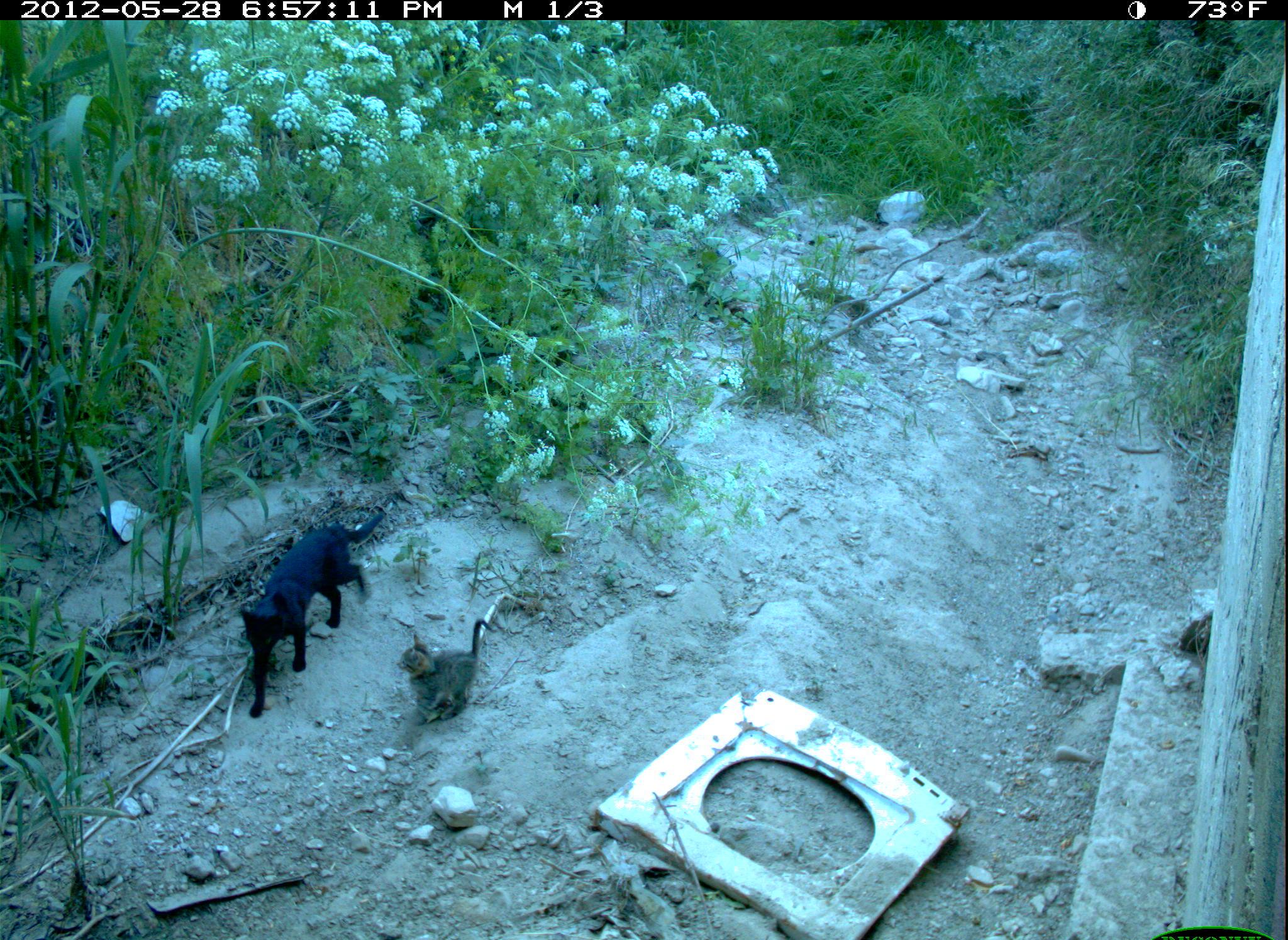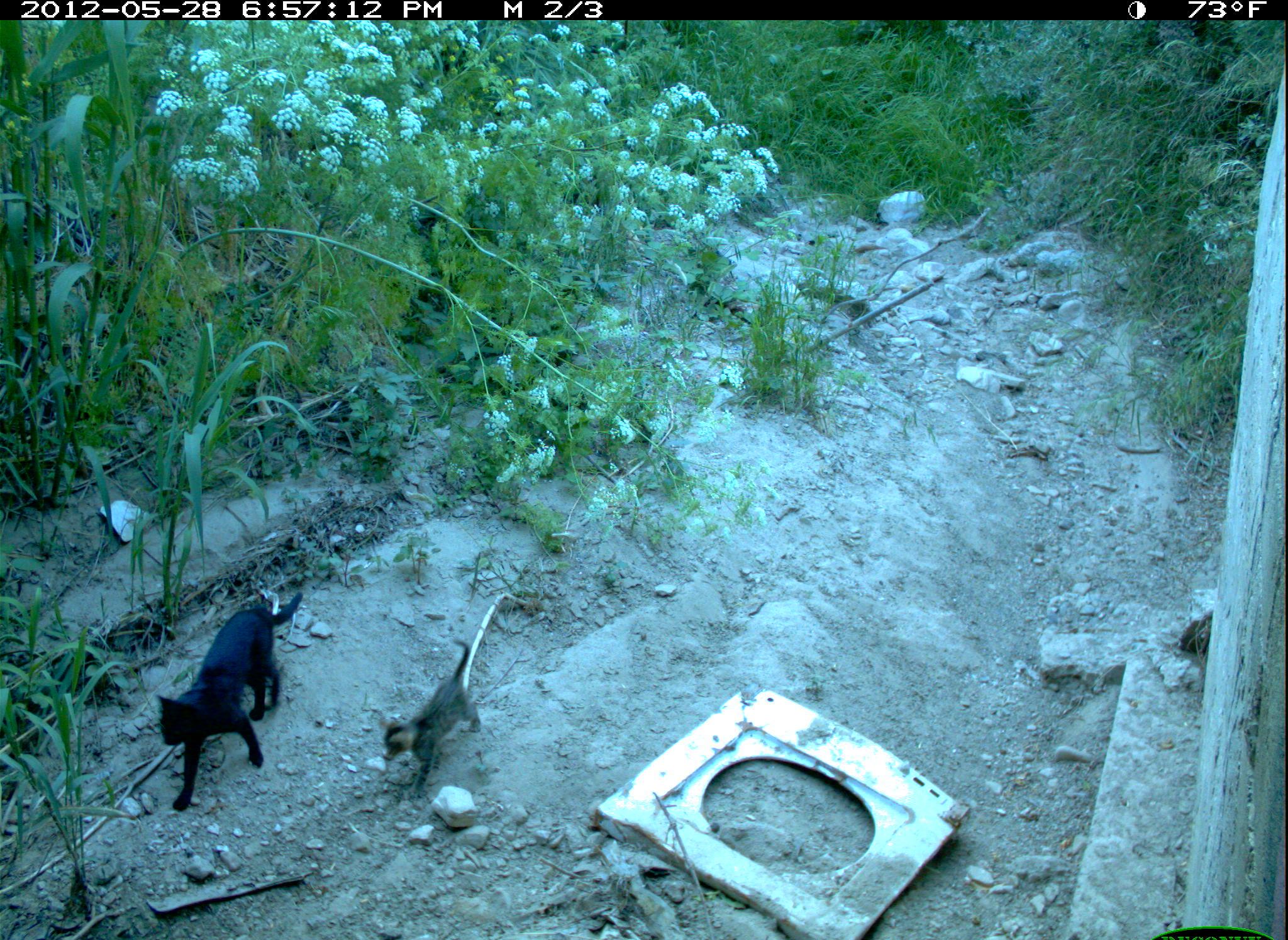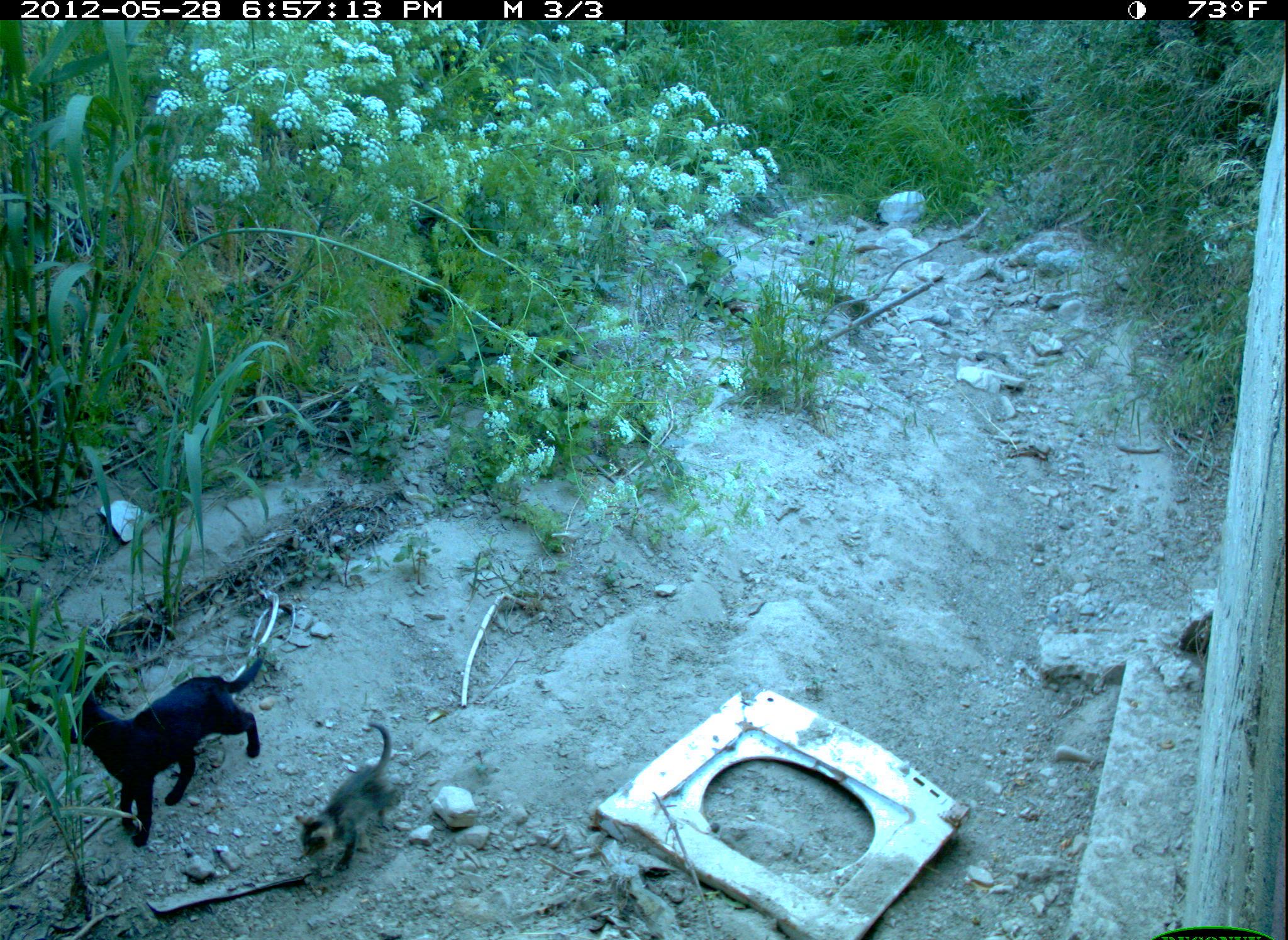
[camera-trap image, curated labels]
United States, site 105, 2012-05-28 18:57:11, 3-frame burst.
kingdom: Animalia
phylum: Chordata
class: Mammalia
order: Carnivora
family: Felidae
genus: Felis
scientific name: Felis catus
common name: cat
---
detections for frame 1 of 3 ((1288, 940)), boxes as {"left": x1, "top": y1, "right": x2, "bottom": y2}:
cat: {"left": 230, "top": 499, "right": 388, "bottom": 728}; {"left": 391, "top": 617, "right": 504, "bottom": 736}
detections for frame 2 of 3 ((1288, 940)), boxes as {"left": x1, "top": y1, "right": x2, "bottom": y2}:
cat: {"left": 145, "top": 571, "right": 314, "bottom": 824}; {"left": 372, "top": 619, "right": 494, "bottom": 809}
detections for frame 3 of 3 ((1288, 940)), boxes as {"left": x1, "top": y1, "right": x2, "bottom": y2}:
cat: {"left": 45, "top": 648, "right": 280, "bottom": 859}; {"left": 291, "top": 694, "right": 423, "bottom": 897}